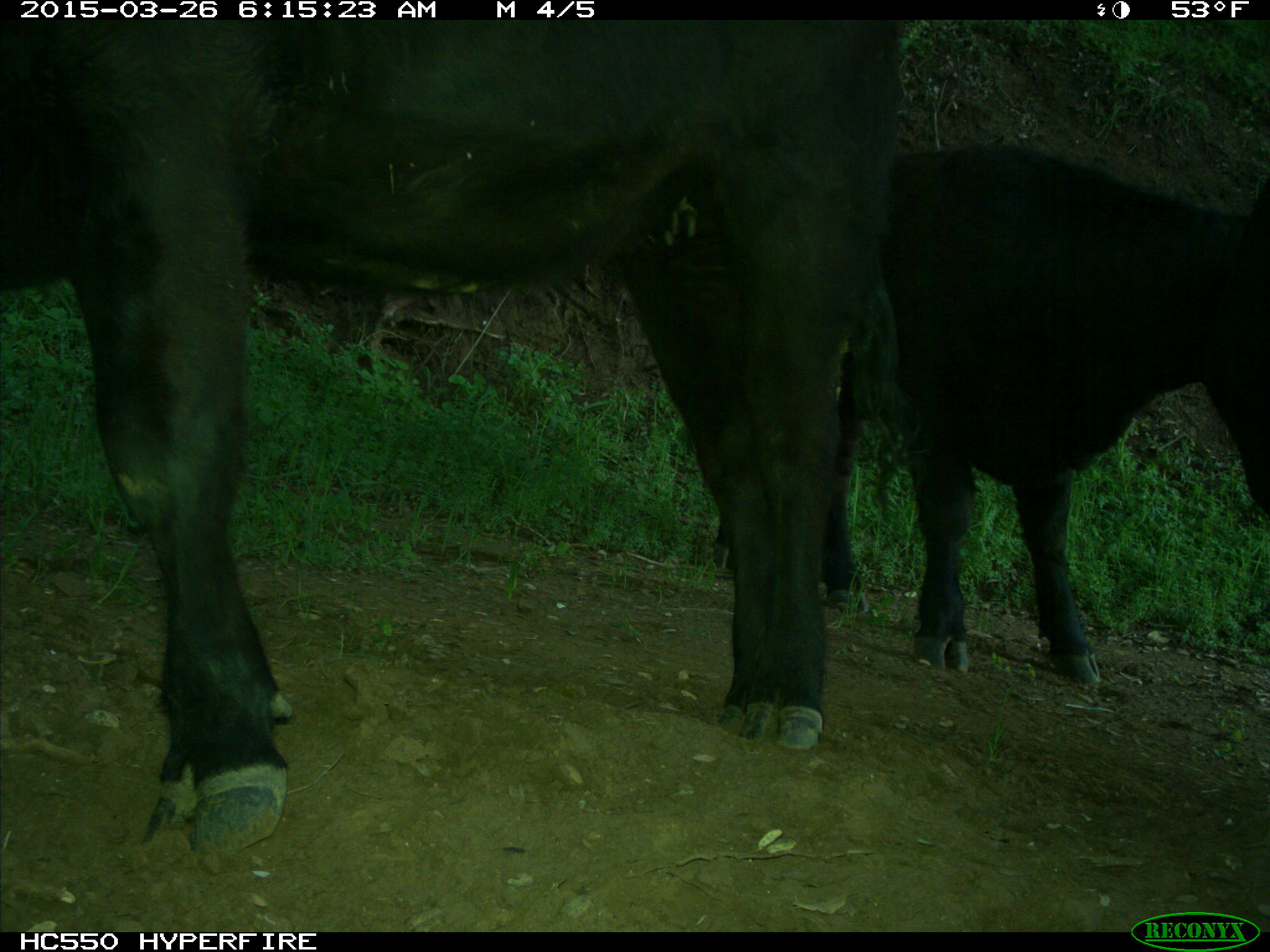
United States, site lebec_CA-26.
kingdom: Animalia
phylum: Chordata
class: Mammalia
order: Artiodactyla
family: Bovidae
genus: Bos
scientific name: Bos taurus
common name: domestic cow